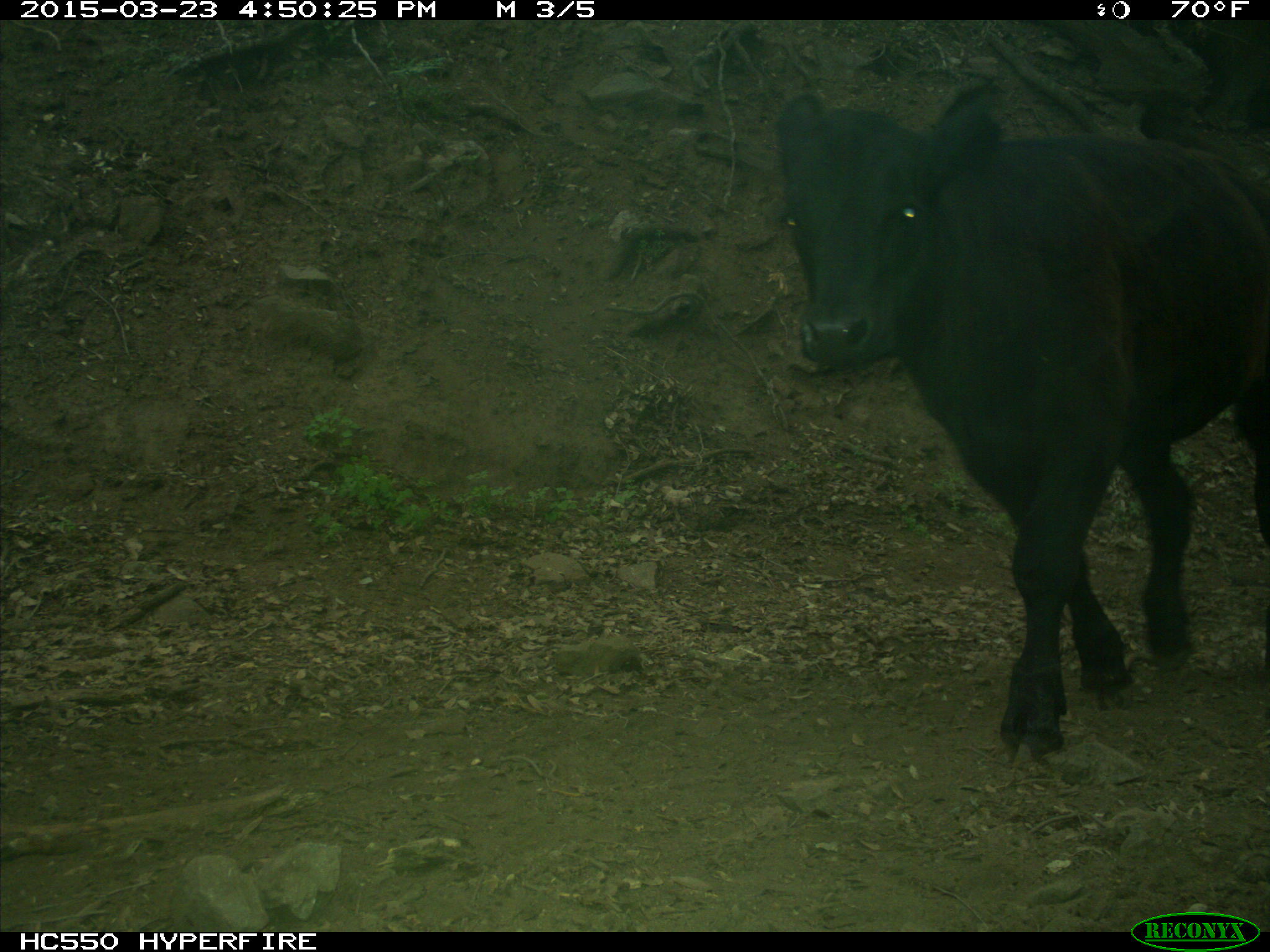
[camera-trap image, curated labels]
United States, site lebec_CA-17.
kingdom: Animalia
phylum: Chordata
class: Mammalia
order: Artiodactyla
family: Bovidae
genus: Bos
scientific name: Bos taurus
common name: domestic cow